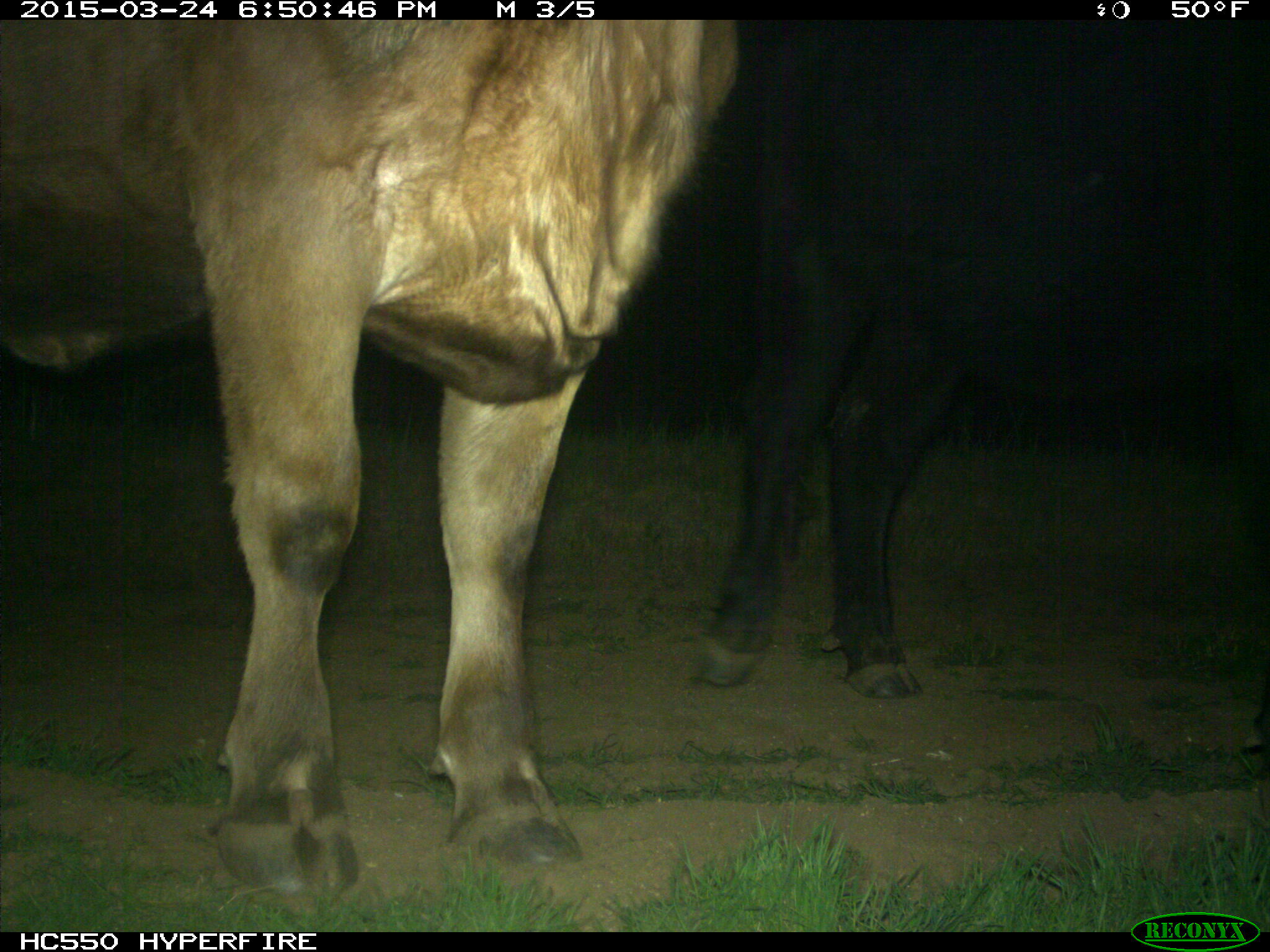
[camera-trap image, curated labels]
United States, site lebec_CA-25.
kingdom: Animalia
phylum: Chordata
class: Mammalia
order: Artiodactyla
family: Bovidae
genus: Bos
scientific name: Bos taurus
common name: domestic cow